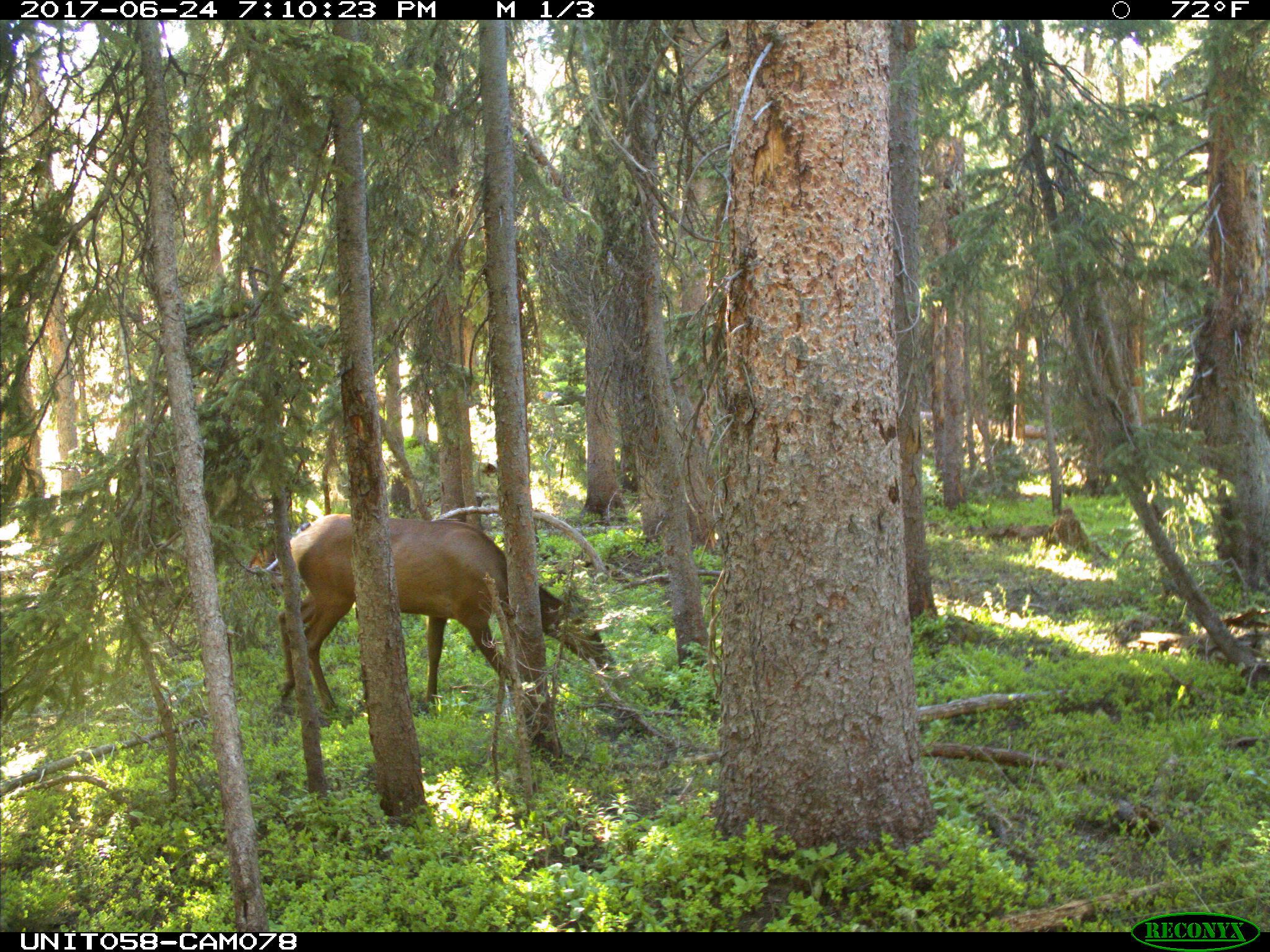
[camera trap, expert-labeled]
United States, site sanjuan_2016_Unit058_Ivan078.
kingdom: Animalia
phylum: Chordata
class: Mammalia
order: Artiodactyla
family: Cervidae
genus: Cervus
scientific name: Cervus elaphus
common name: red deer